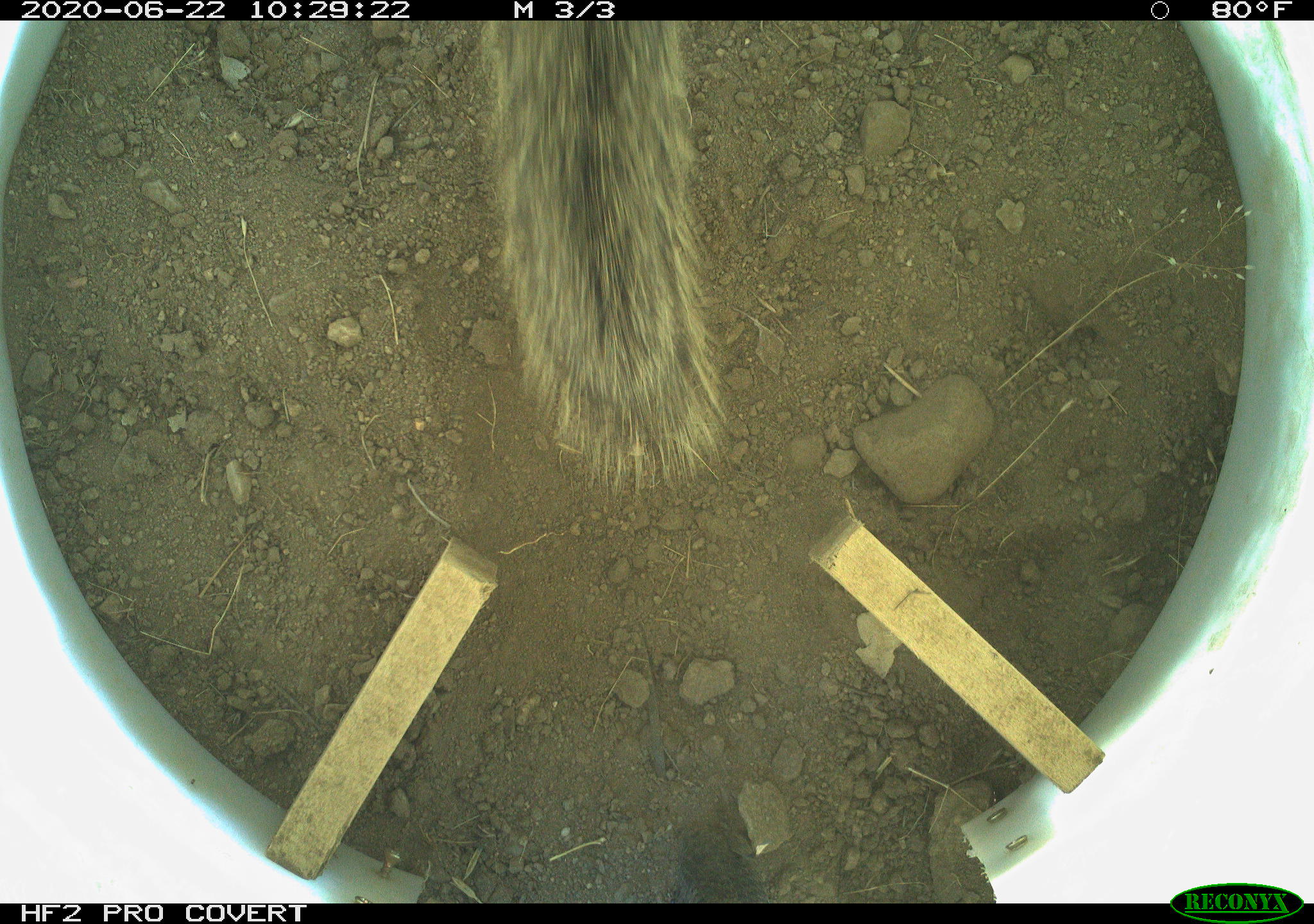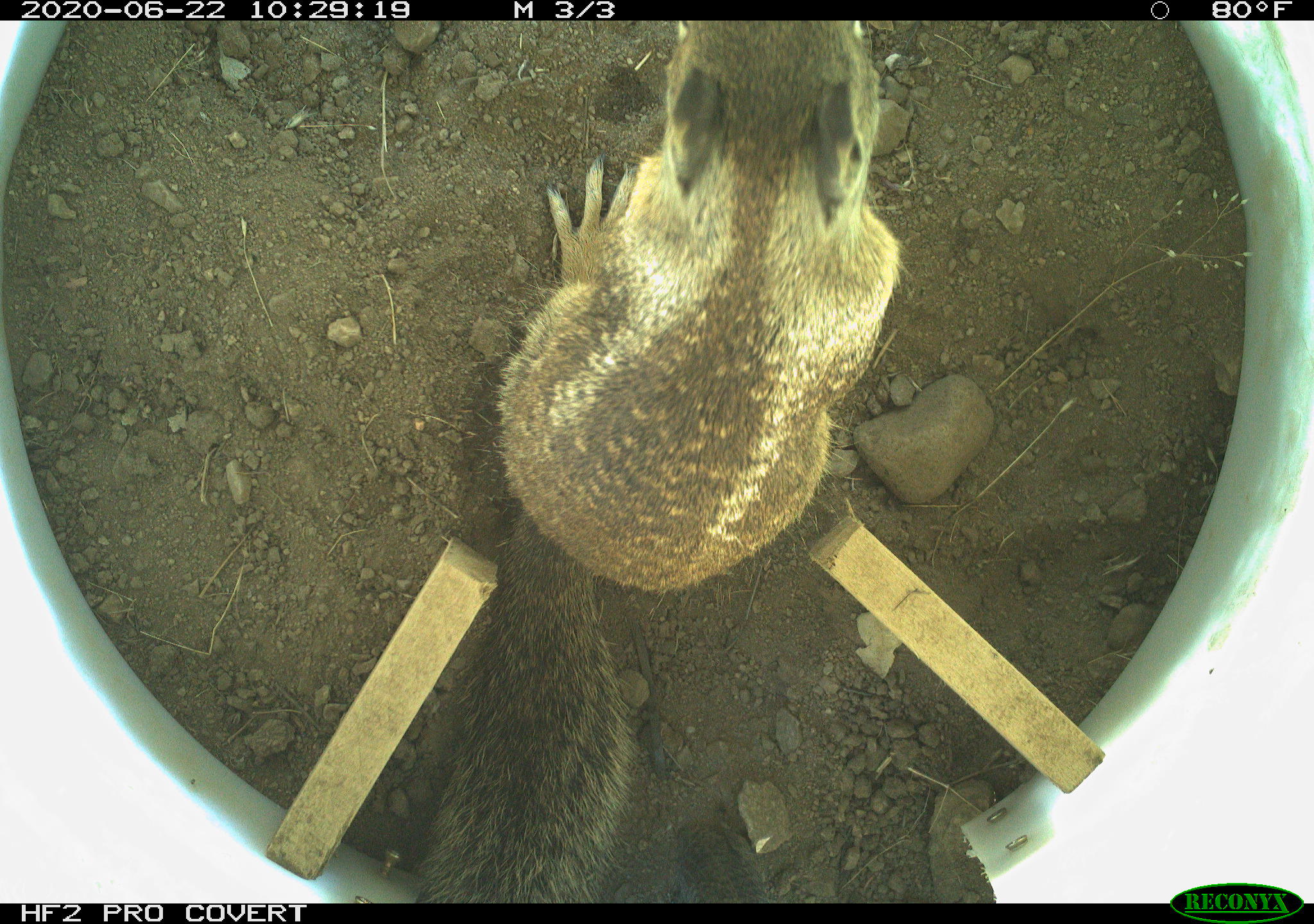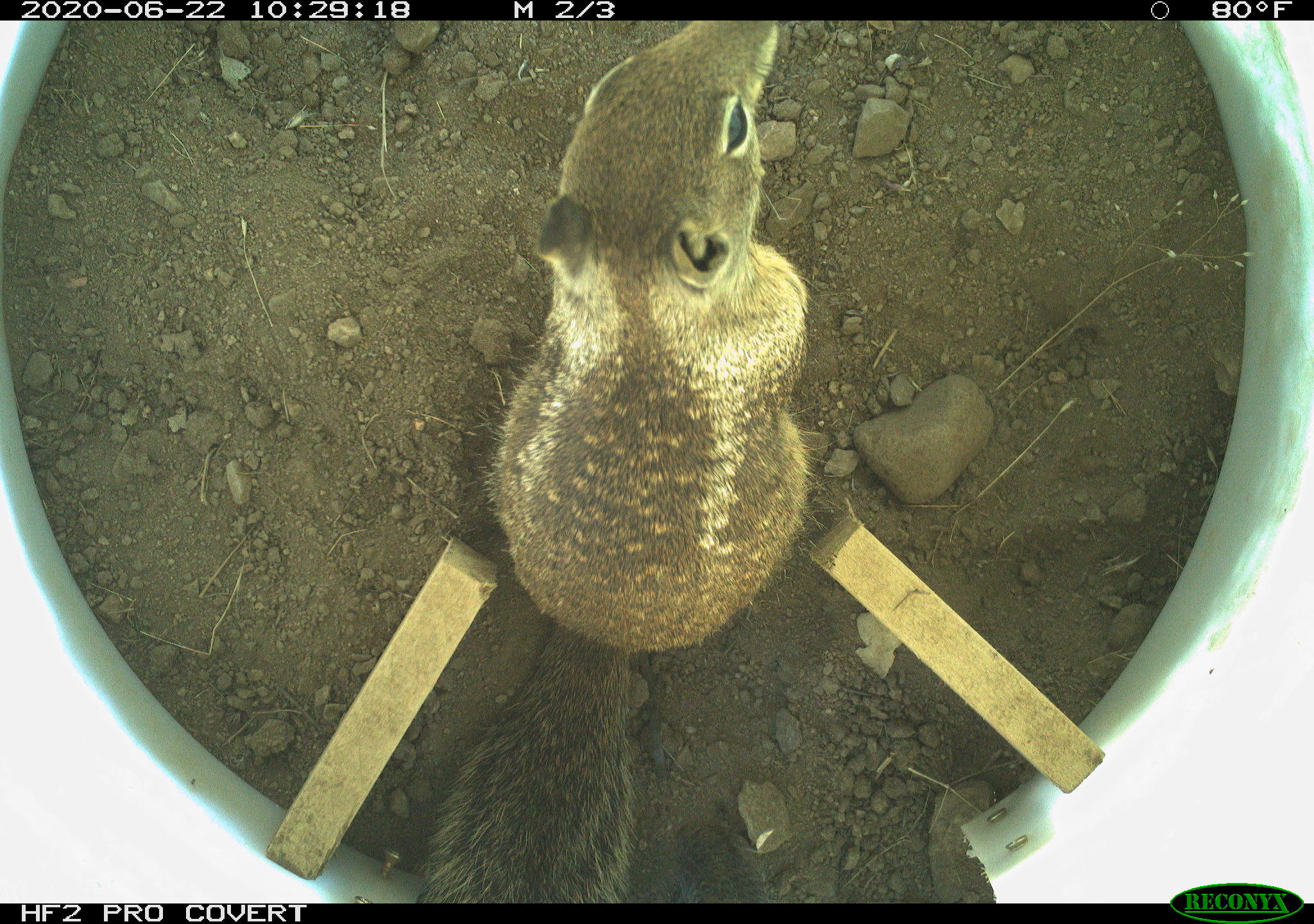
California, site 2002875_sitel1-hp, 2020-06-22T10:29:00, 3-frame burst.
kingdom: Animalia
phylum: Chordata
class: Mammalia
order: Rodentia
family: Sciuridae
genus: Otospermophilus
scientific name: Otospermophilus beecheyi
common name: california ground squirrel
California ground squirrel (Otospermophilus beecheyi).